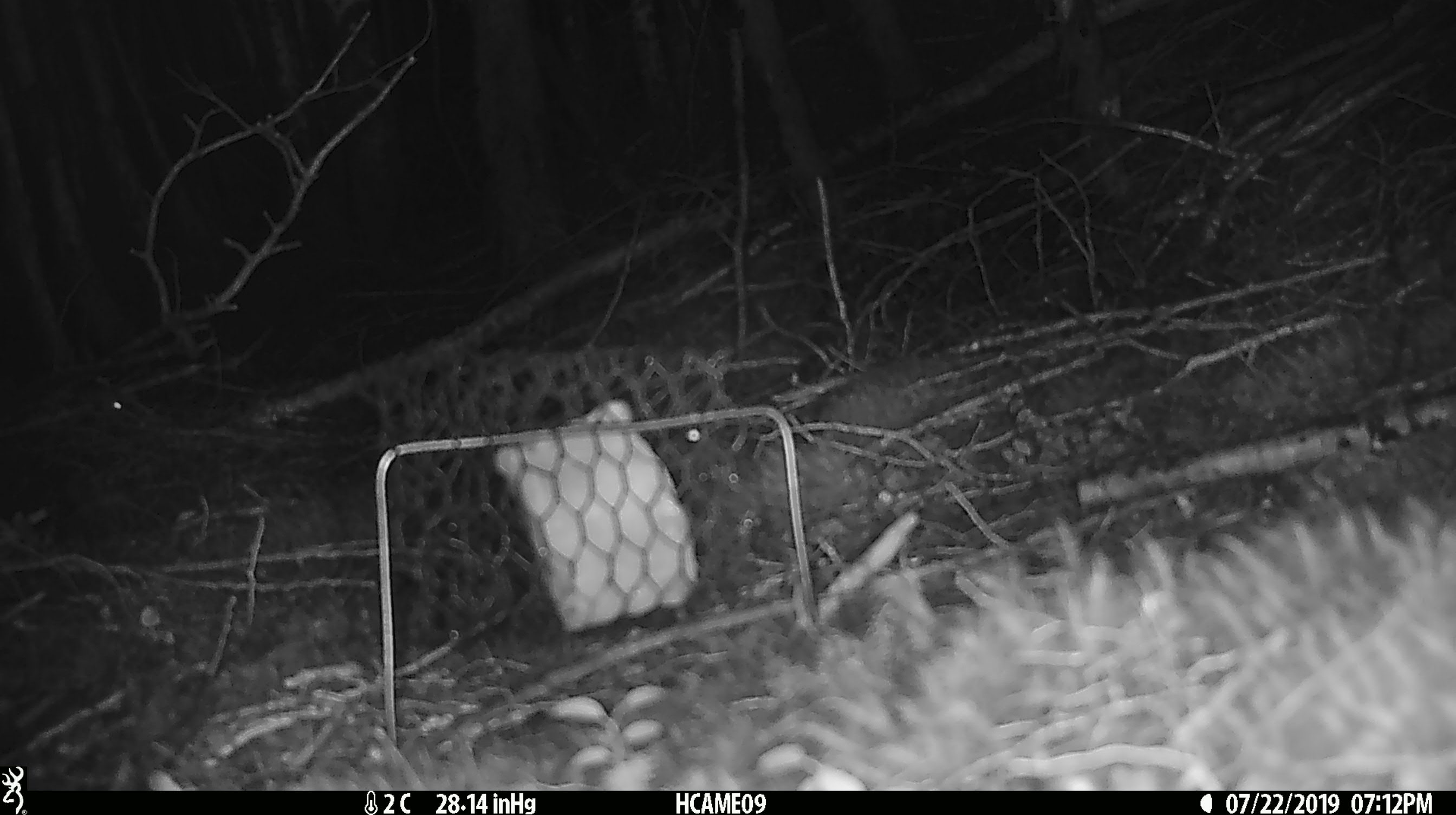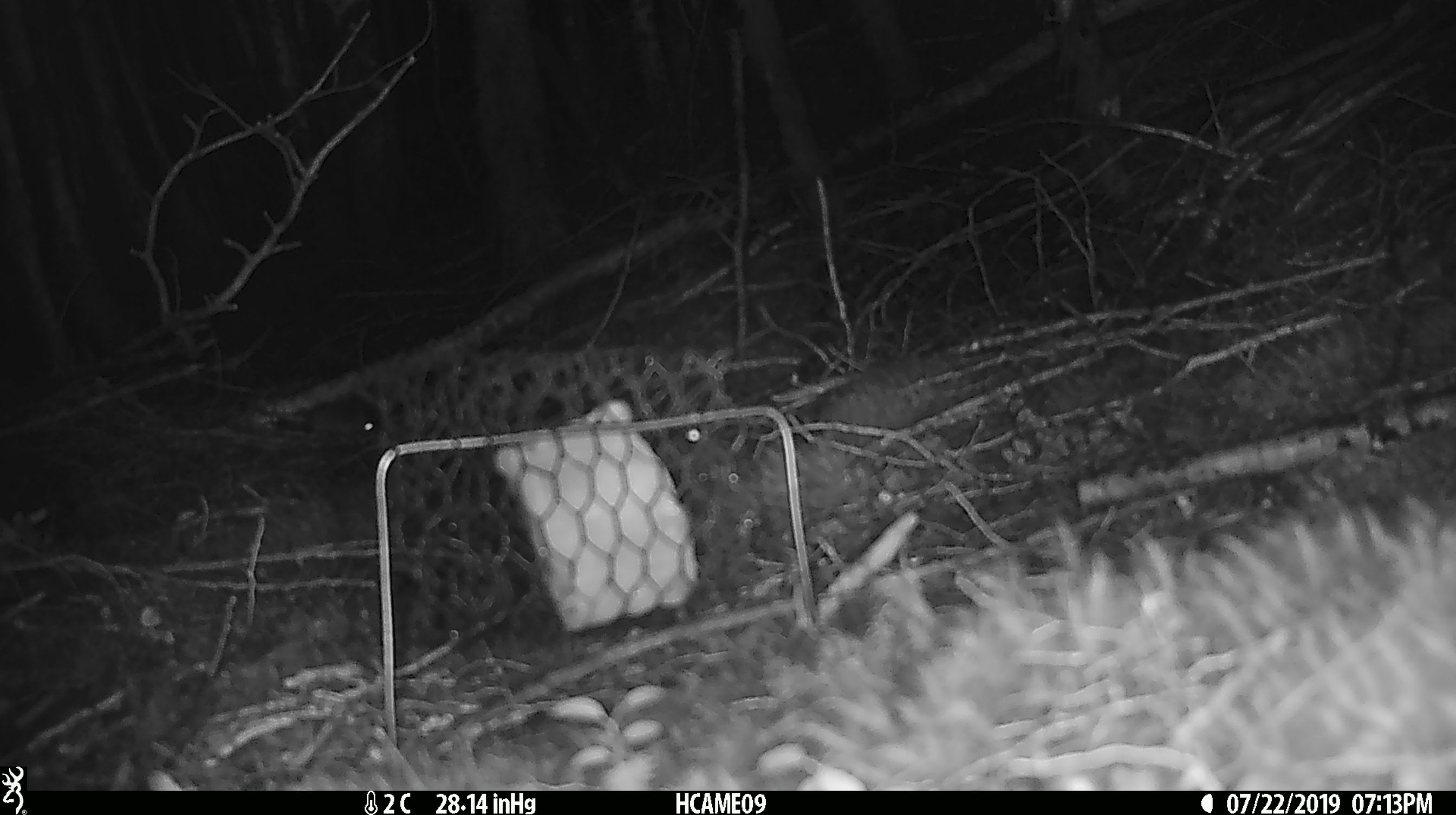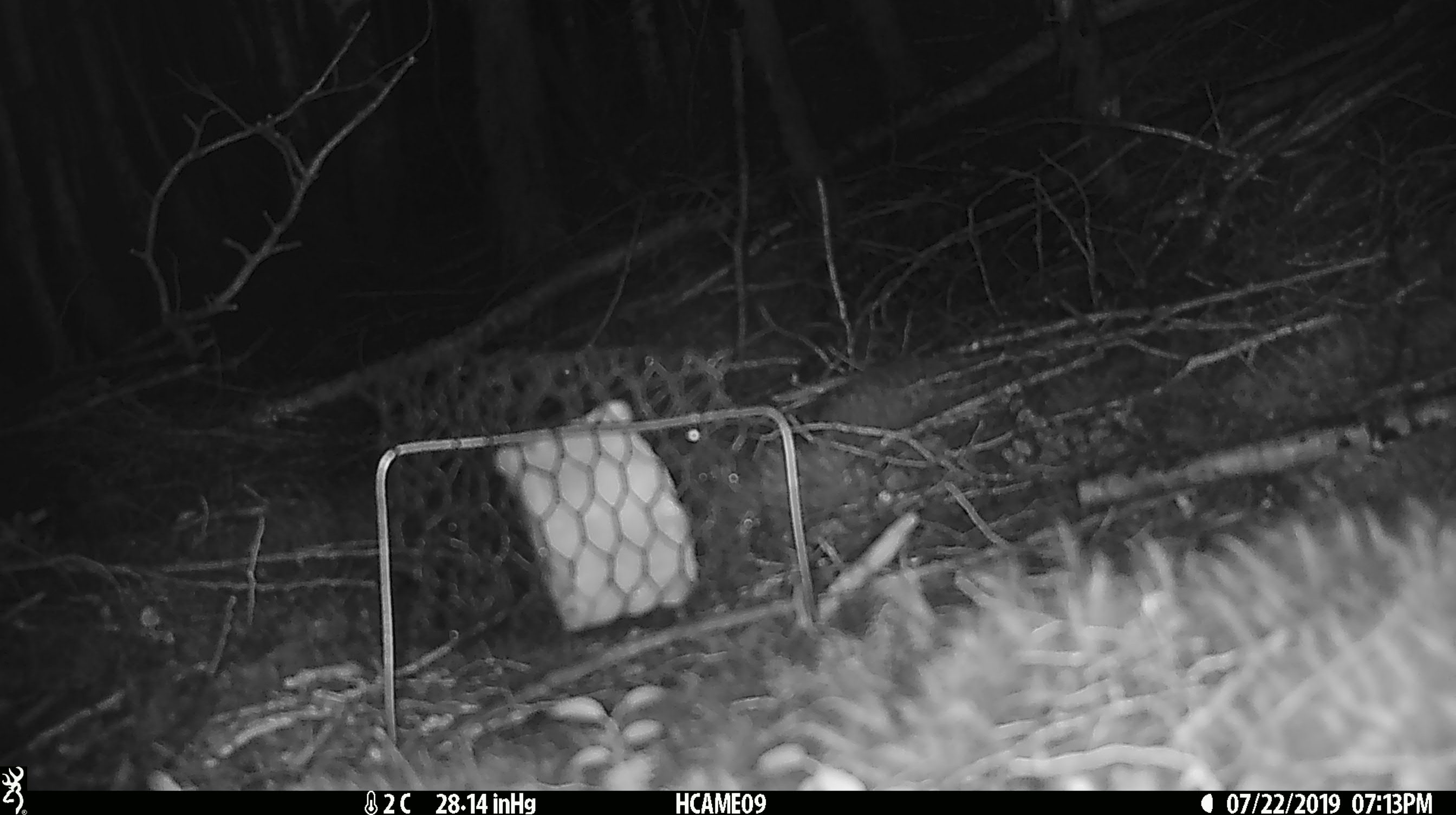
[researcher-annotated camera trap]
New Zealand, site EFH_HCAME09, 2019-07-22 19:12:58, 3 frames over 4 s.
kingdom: Animalia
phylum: Chordata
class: Mammalia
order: Rodentia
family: Muridae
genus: Mus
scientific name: Mus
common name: mouse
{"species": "mouse (Mus)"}